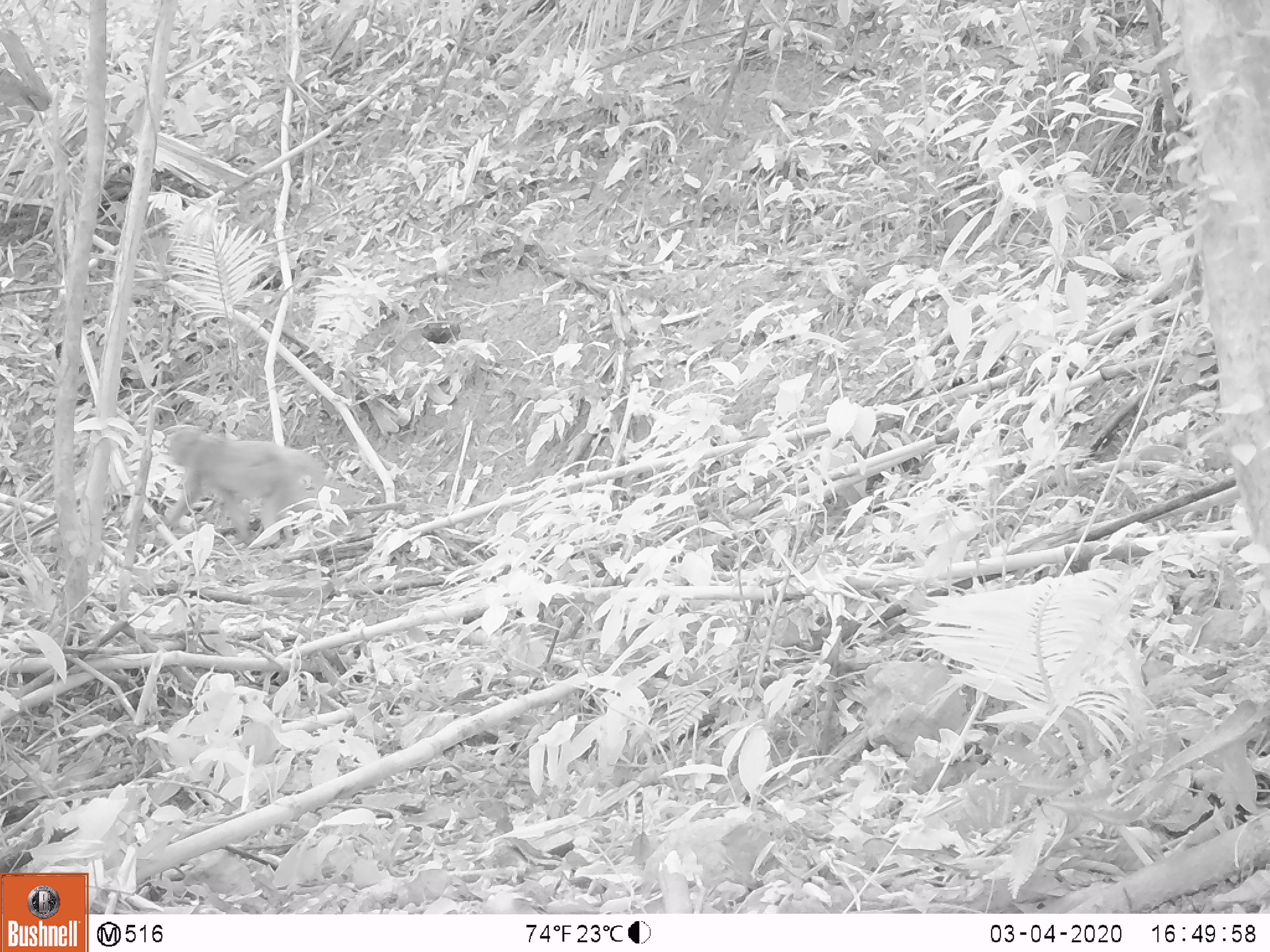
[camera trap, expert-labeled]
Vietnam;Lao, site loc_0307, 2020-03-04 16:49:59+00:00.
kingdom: Animalia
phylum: Chordata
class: Mammalia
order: Primates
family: Cercopithecidae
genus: Macaca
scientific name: Macaca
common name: macaques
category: assam or rhesus macaque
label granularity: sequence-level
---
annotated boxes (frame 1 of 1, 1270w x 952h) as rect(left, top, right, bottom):
assam or rhesus macaque: rect(146, 427, 357, 548)